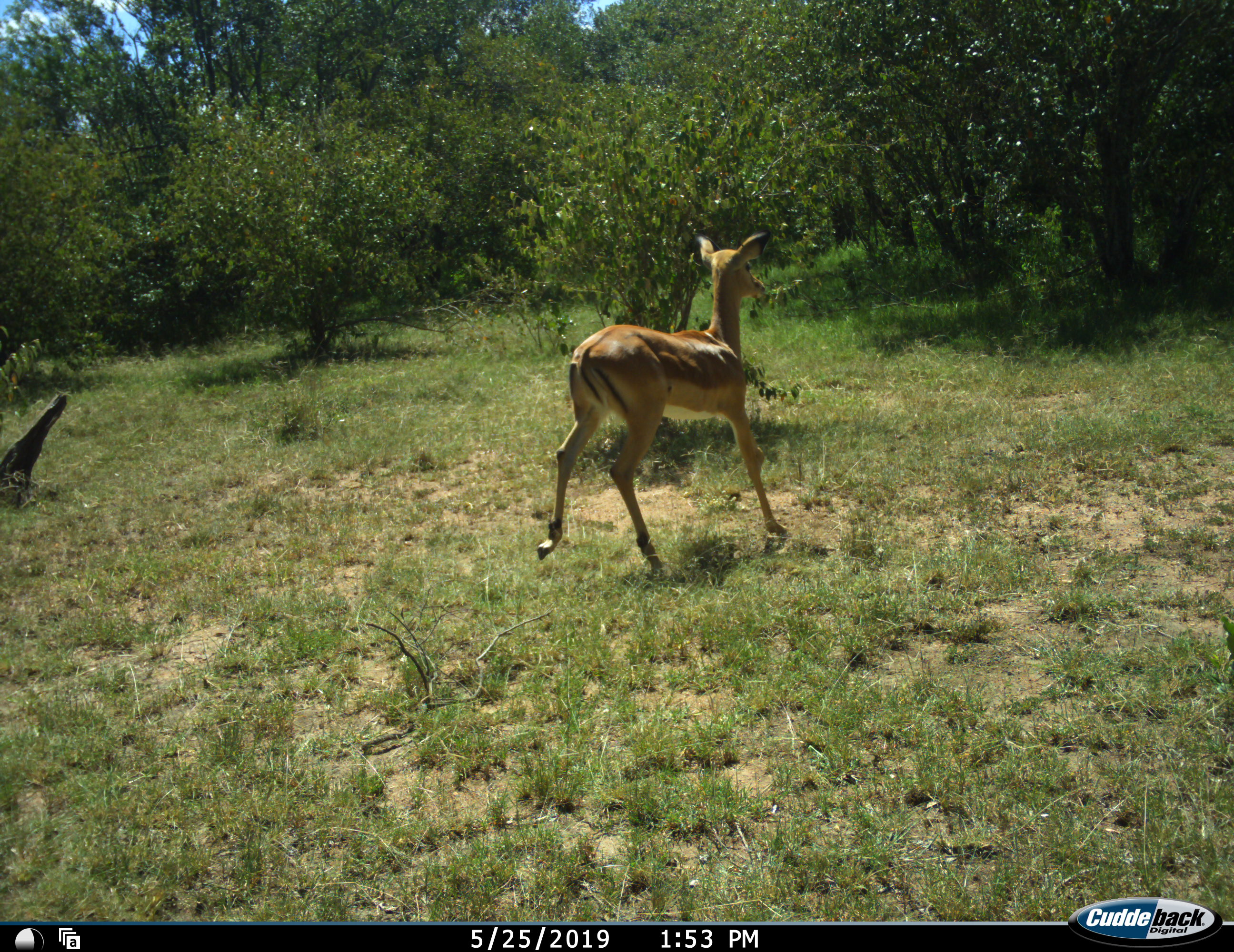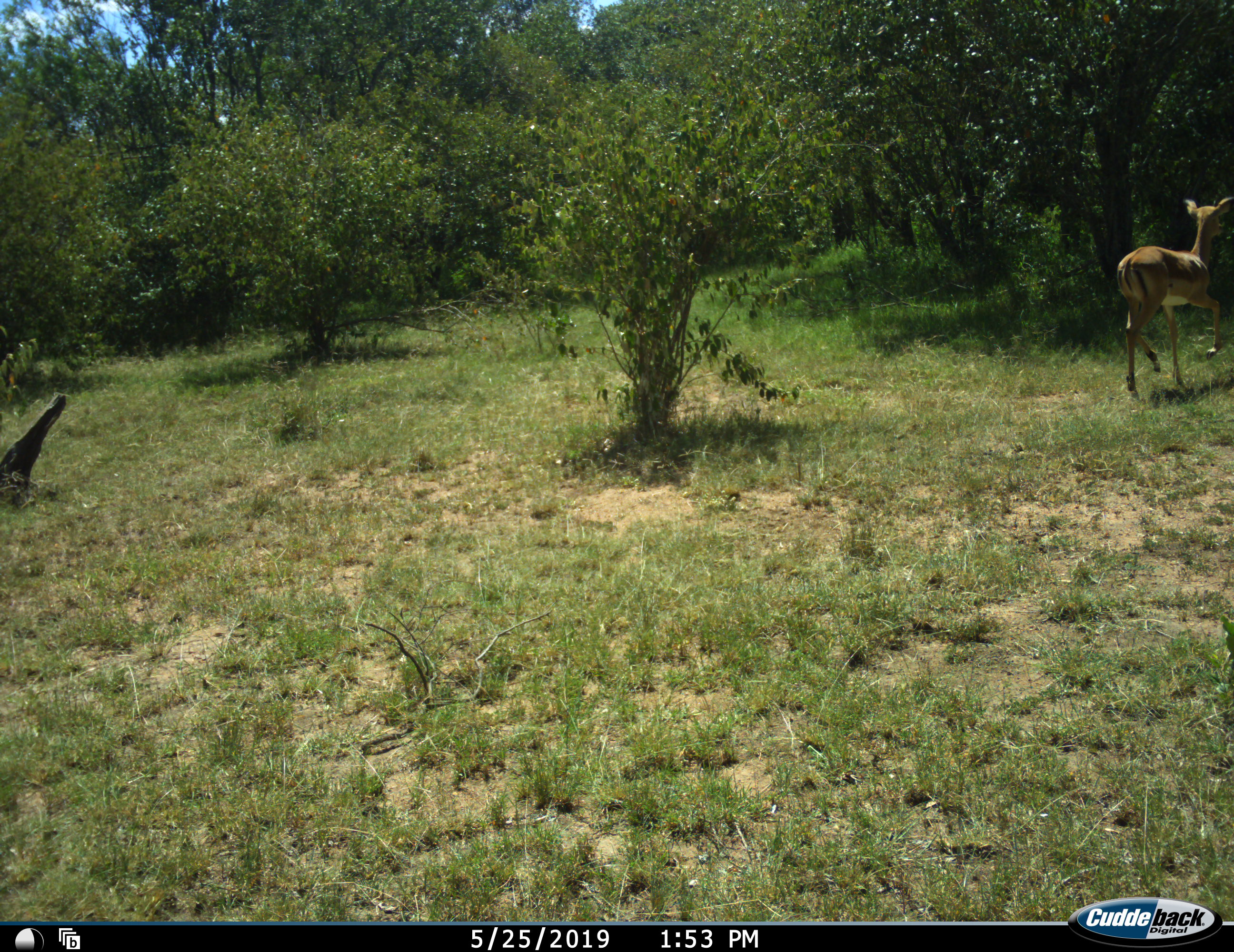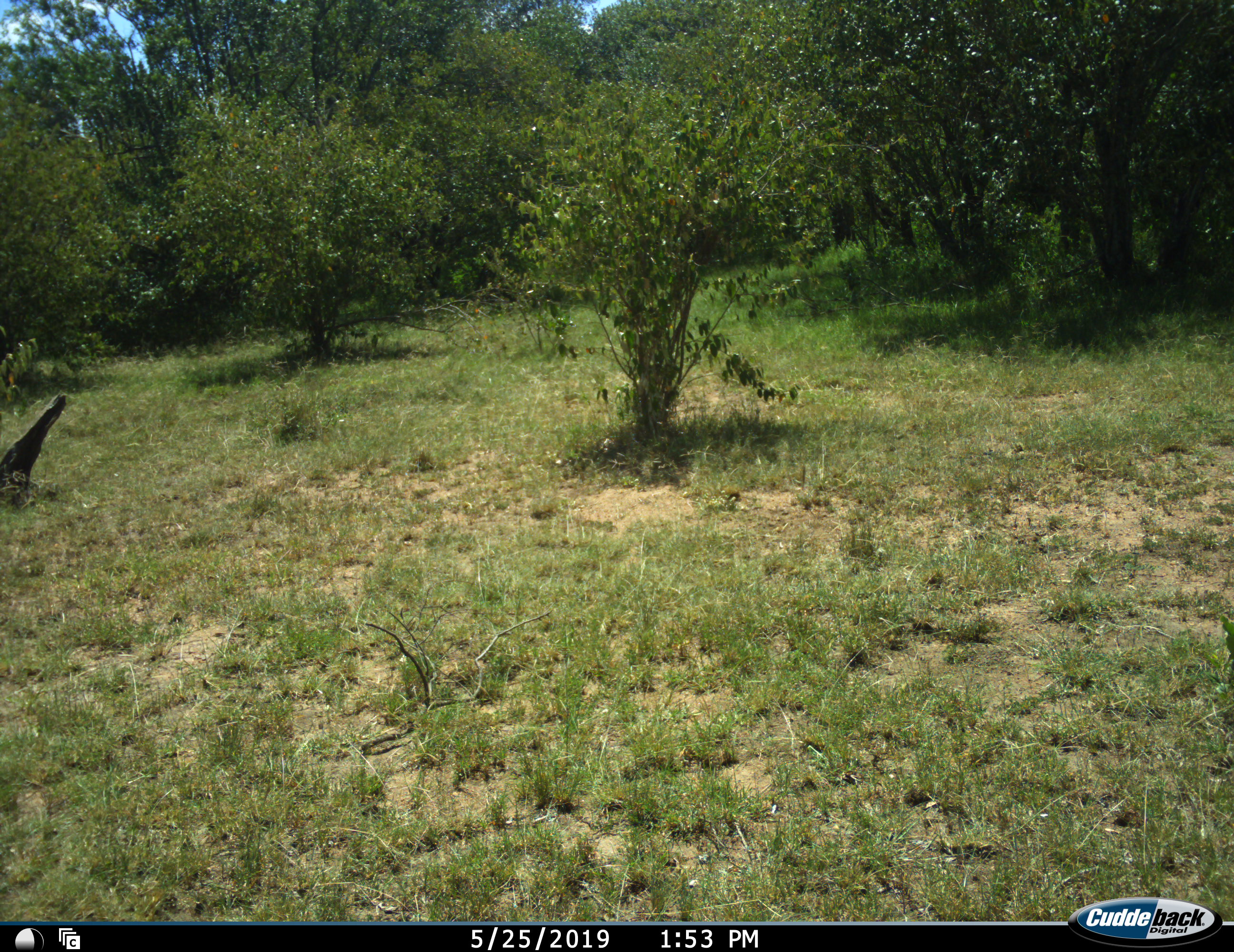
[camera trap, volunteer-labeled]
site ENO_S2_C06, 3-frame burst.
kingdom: Animalia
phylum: Chordata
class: Mammalia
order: Artiodactyla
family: Bovidae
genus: Aepyceros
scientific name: Aepyceros melampus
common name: impala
Impala (Aepyceros melampus), count 1. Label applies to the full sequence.